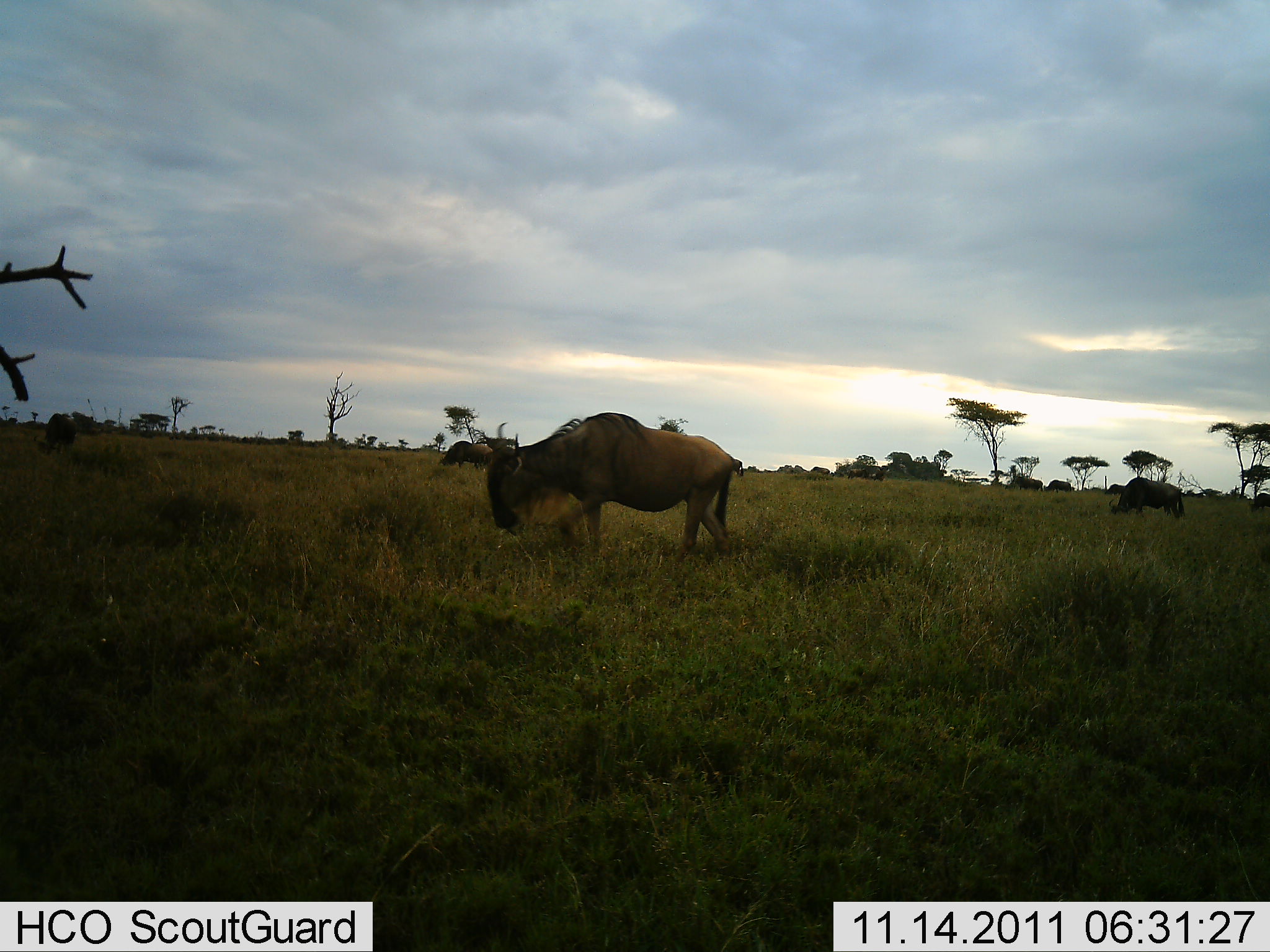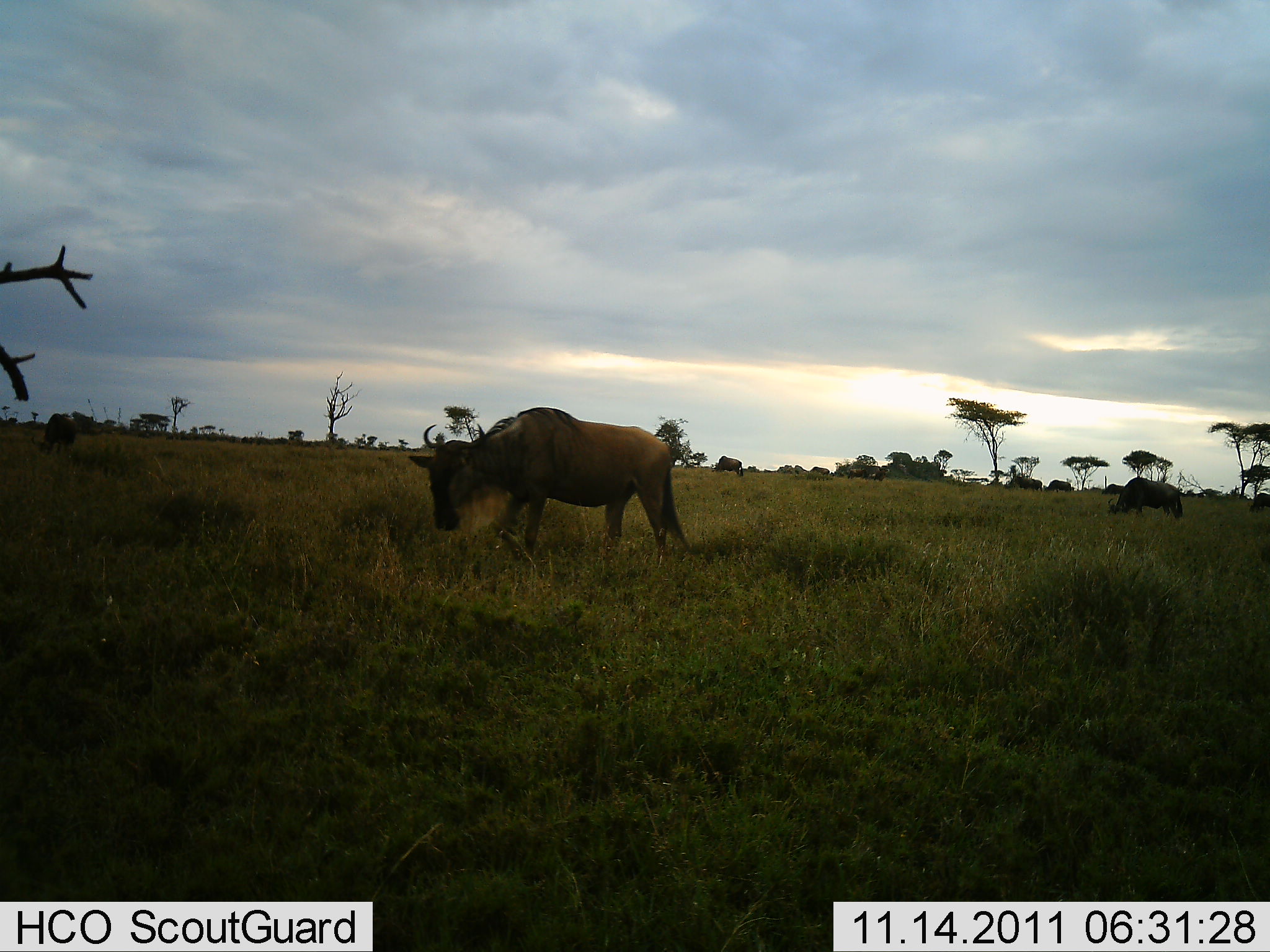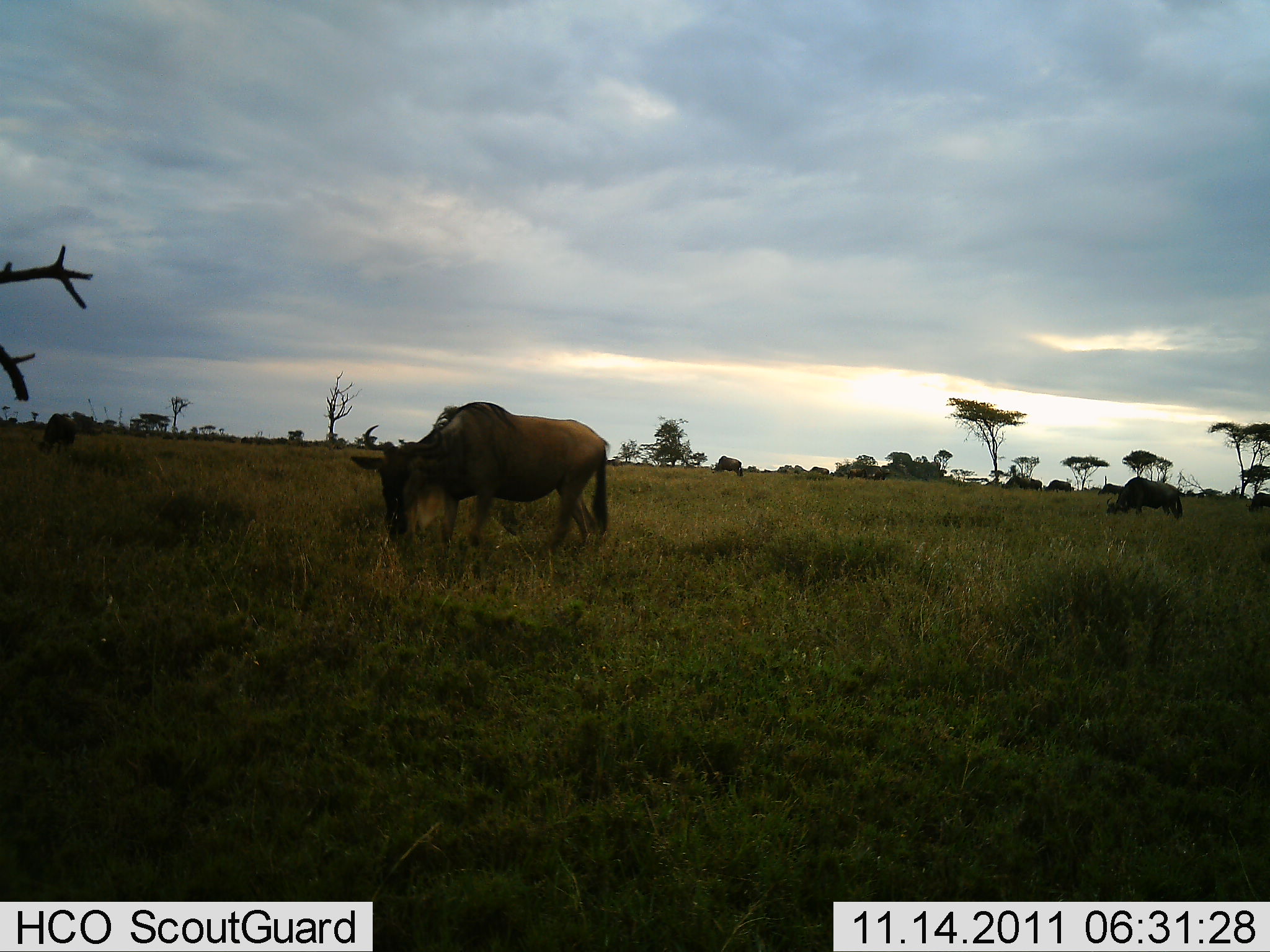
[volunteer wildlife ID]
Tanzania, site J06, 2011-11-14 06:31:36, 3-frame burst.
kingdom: Animalia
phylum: Chordata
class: Mammalia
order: Artiodactyla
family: Bovidae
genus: Connochaetes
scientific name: Connochaetes taurinus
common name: blue wildebeest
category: wildebeest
Wildebeest (blue wildebeest) (Connochaetes taurinus), count 4. Behavior (volunteer vote fractions): standing 44%, resting 0%, moving 67%, interacting 0%. Young present (vote fraction): 0%. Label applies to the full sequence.